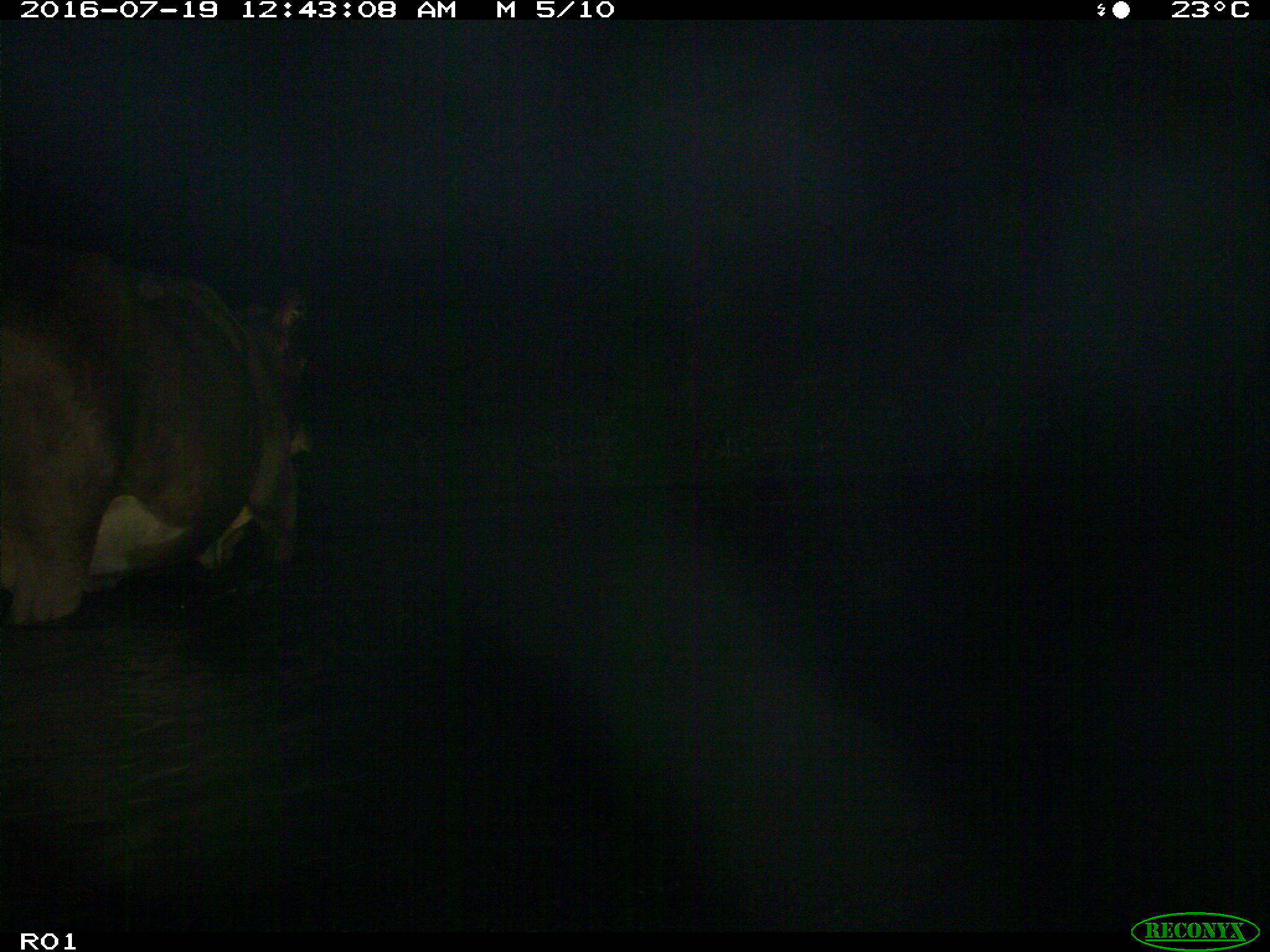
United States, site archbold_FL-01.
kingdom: Animalia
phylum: Chordata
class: Mammalia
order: Artiodactyla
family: Bovidae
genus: Bos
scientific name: Bos taurus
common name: domestic cow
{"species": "Bos taurus (domestic cow)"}